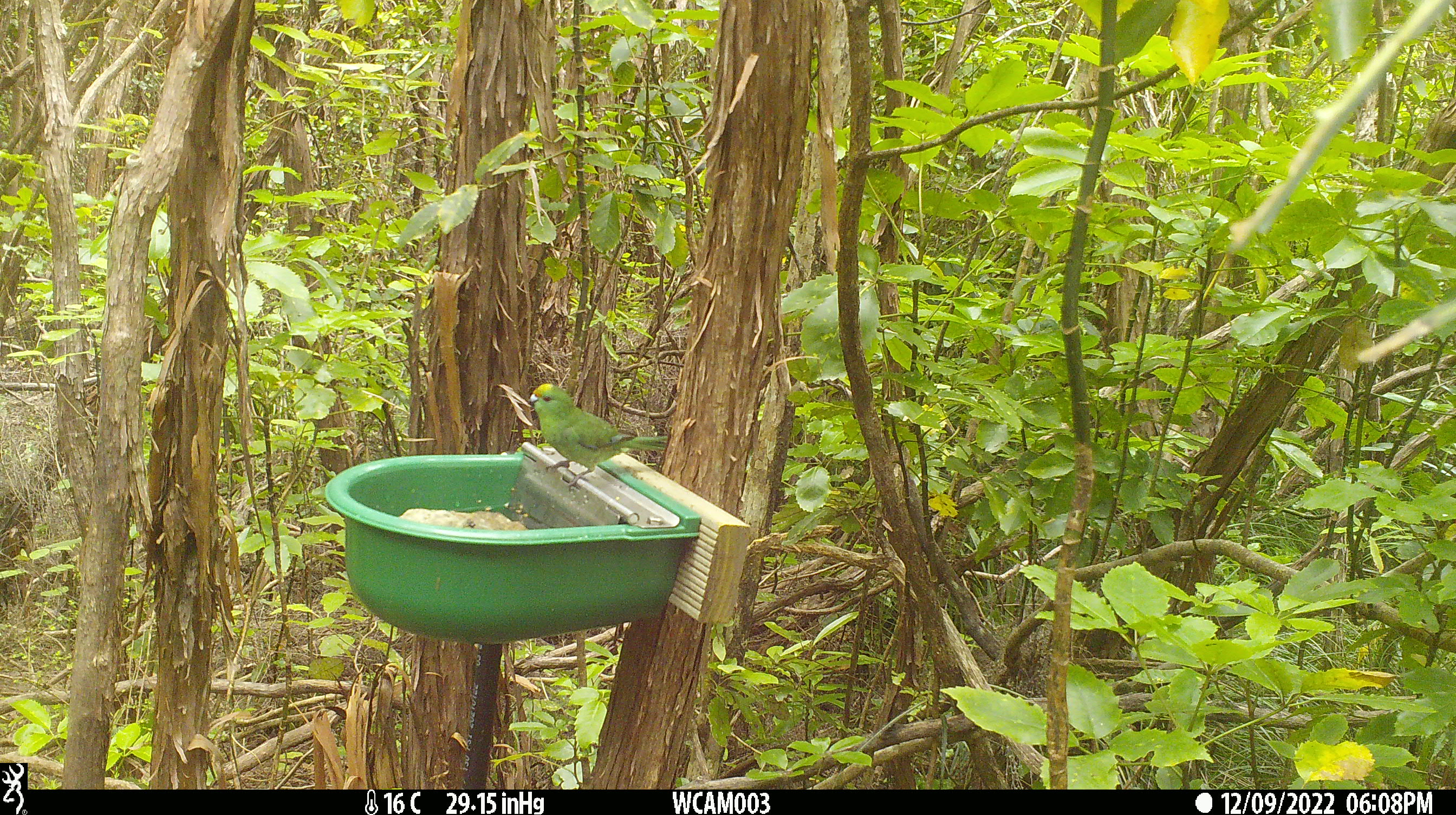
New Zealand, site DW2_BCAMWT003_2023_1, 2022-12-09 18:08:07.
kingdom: Animalia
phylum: Chordata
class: Aves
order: Psittaciformes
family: Psittaculidae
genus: Cyanoramphus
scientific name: Cyanoramphus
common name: parakeet